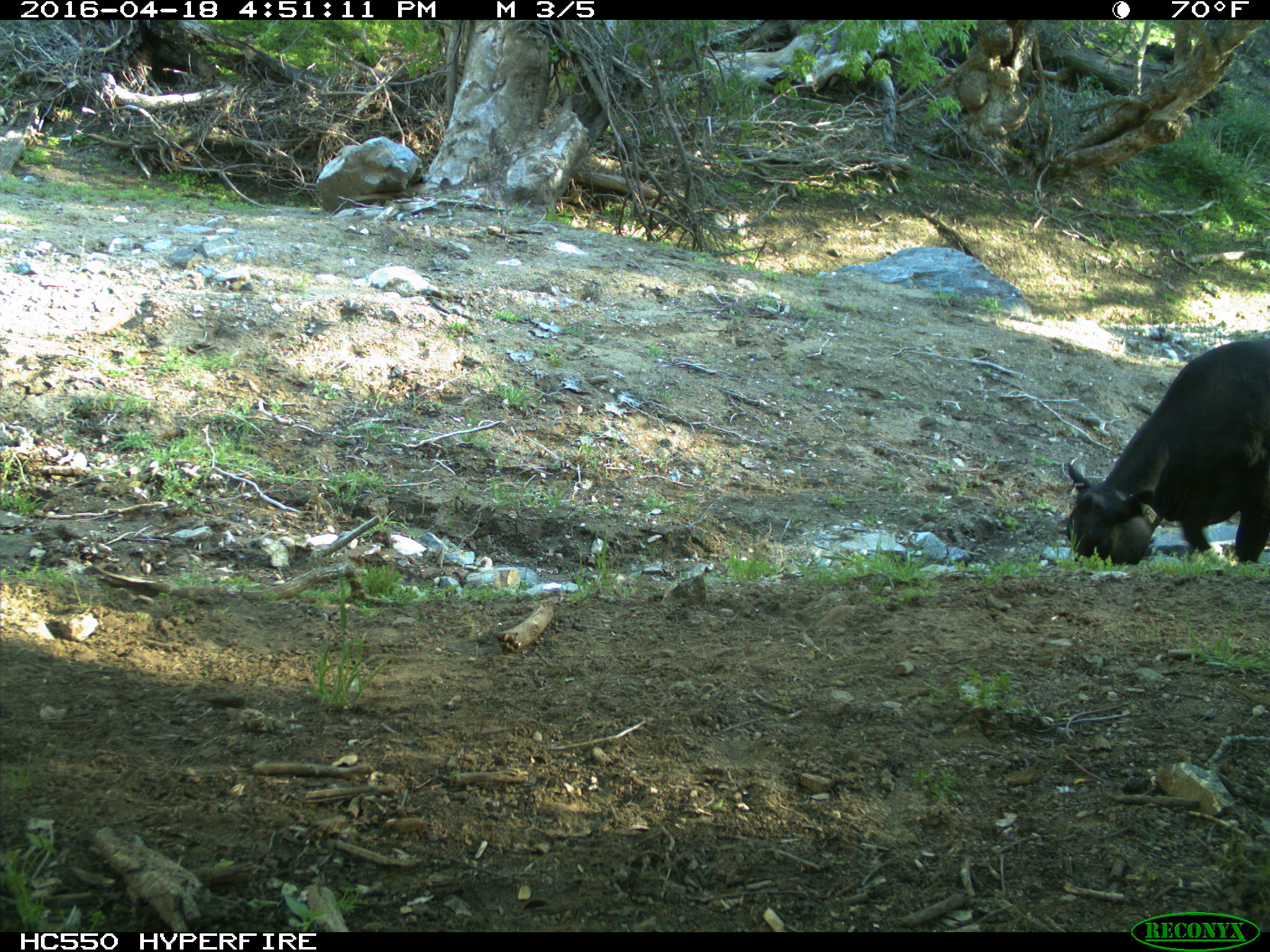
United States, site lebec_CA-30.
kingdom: Animalia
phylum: Chordata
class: Mammalia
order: Artiodactyla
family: Bovidae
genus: Bos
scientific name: Bos taurus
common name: domestic cow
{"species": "Bos taurus (domestic cow)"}